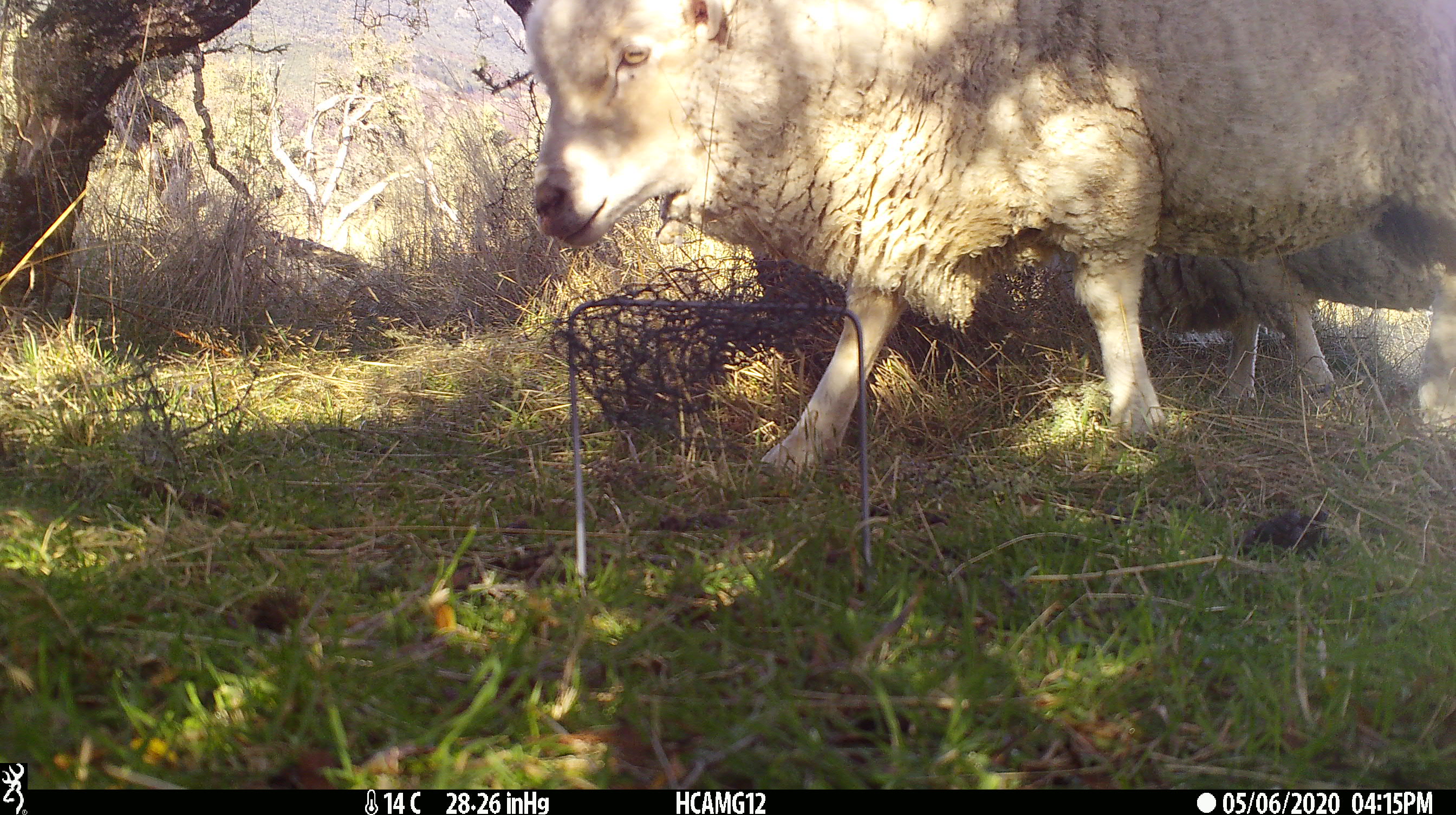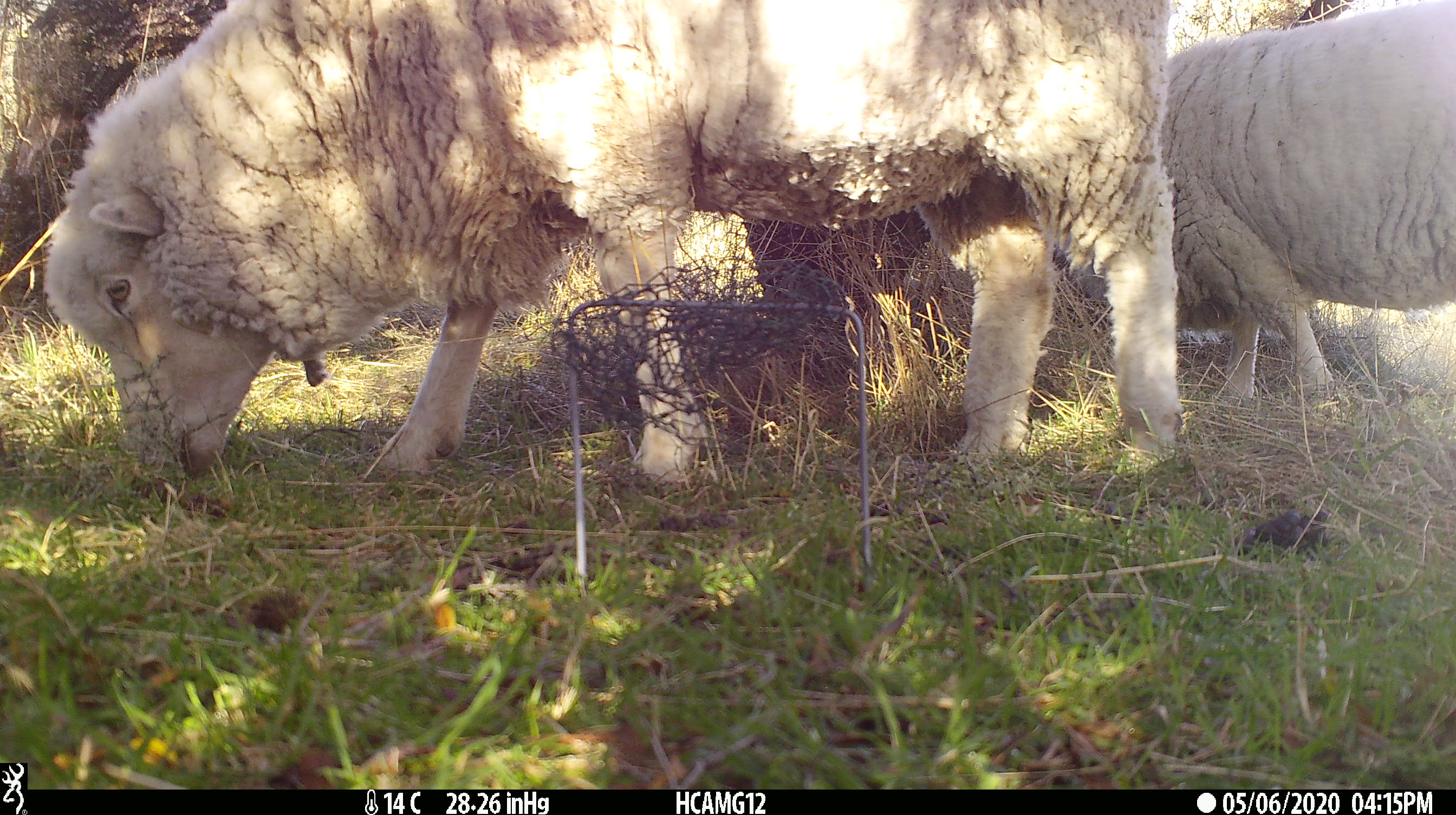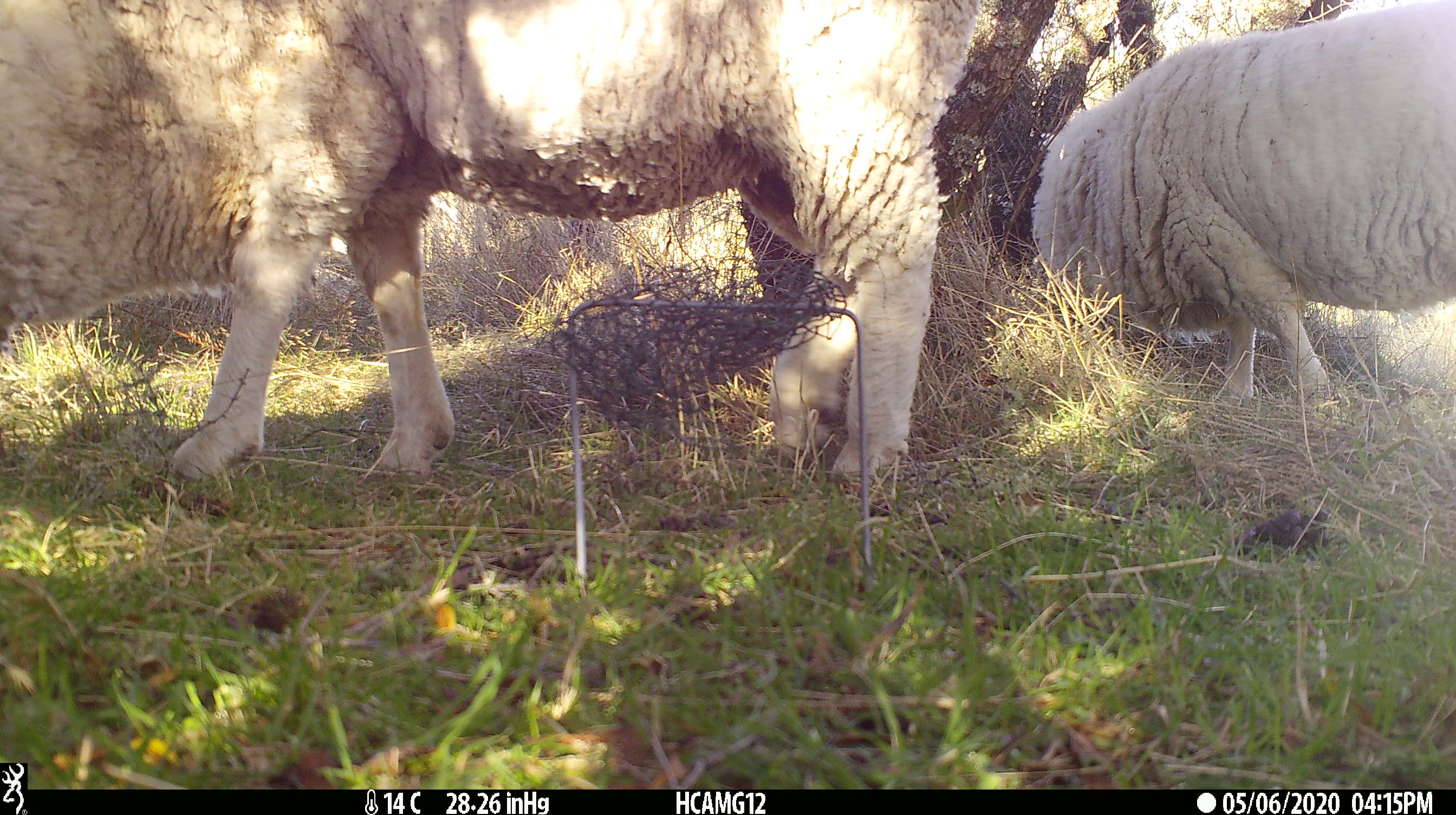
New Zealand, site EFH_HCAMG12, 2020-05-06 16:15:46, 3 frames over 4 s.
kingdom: Animalia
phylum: Chordata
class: Mammalia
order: Artiodactyla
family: Bovidae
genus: Ovis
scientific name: Ovis aries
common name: domestic sheep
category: sheep